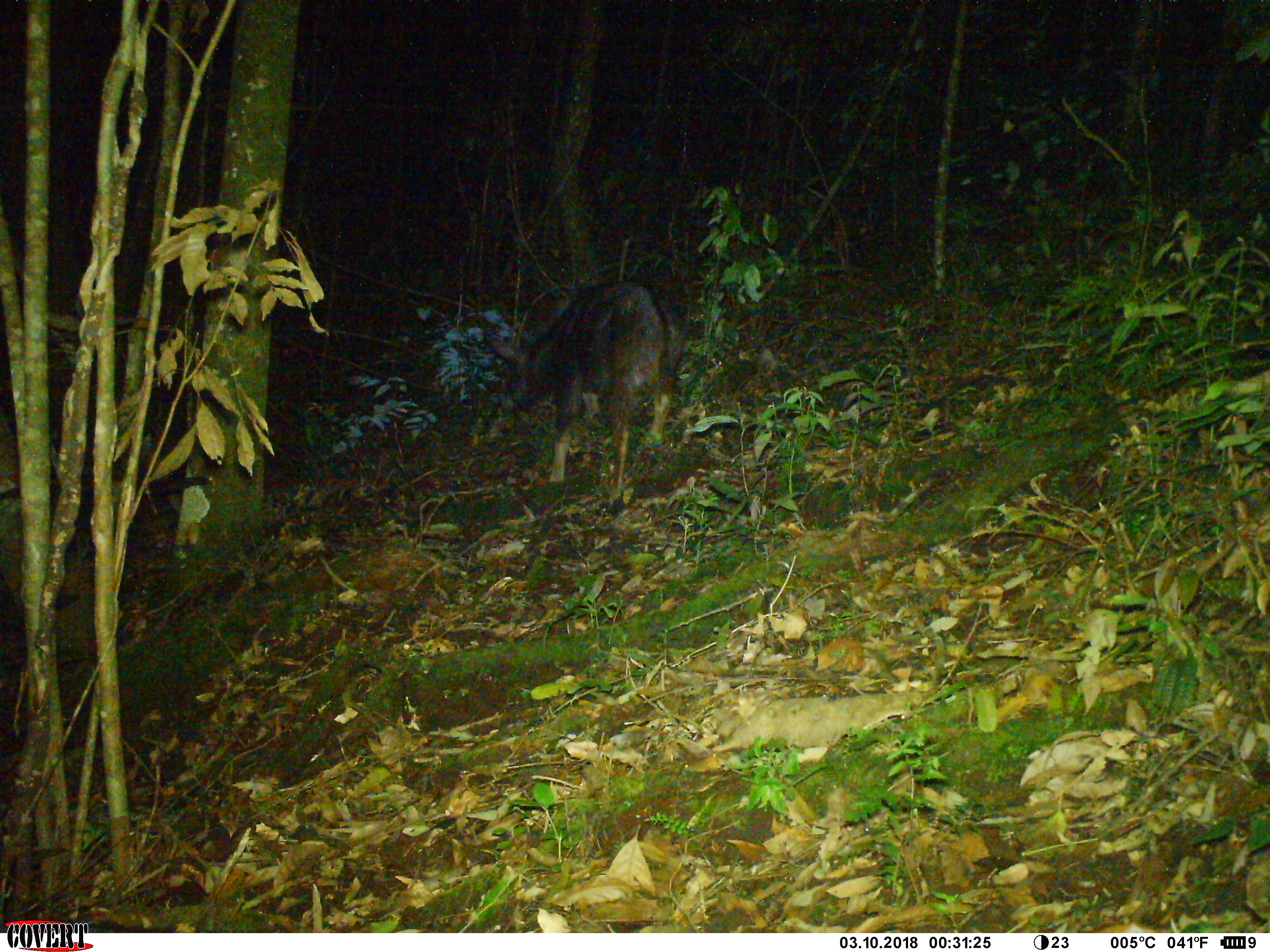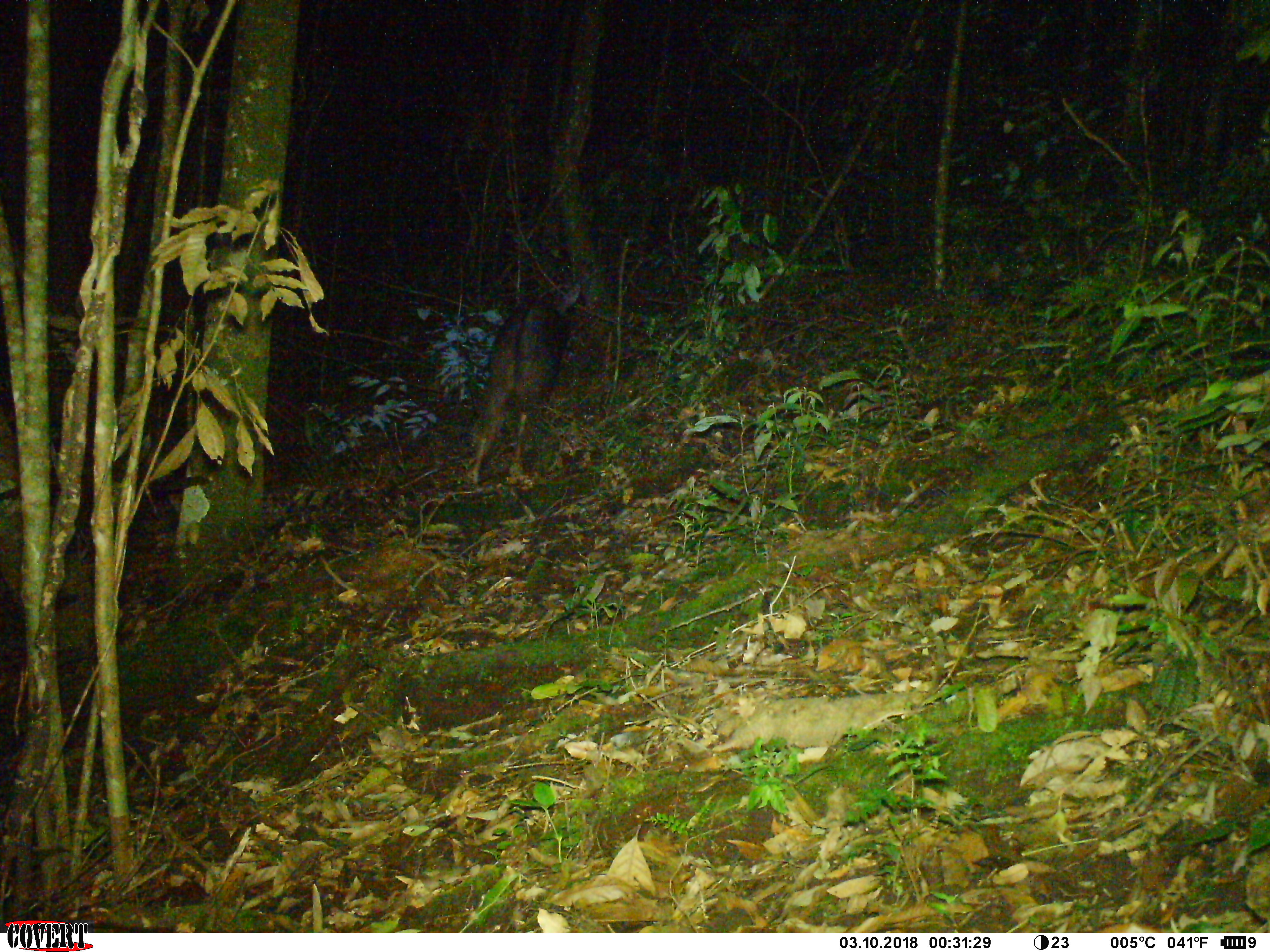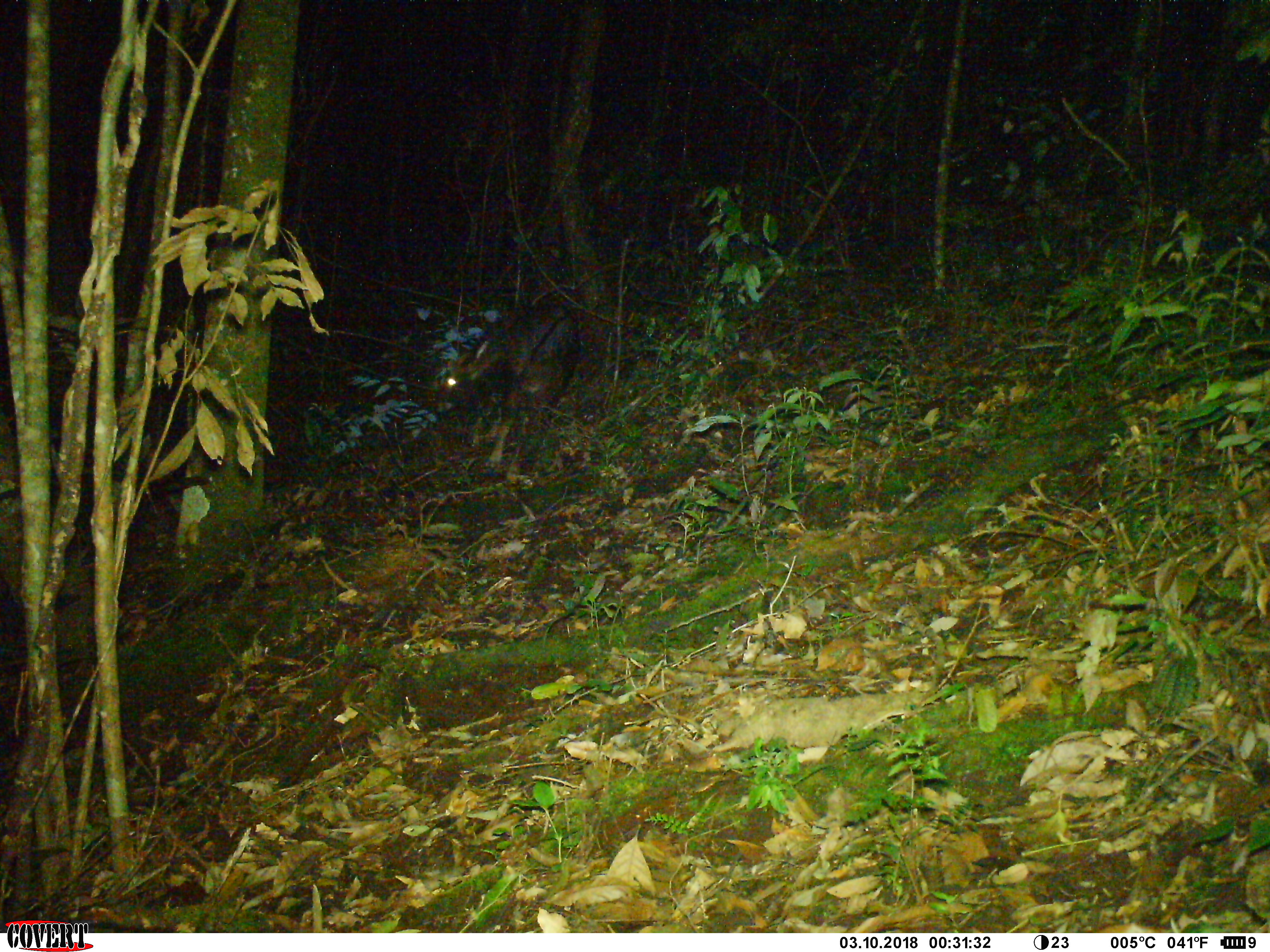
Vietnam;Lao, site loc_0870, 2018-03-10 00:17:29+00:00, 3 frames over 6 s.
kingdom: Animalia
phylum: Chordata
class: Mammalia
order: Artiodactyla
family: Bovidae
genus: Capricornis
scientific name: Capricornis sumatraensis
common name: chinese serow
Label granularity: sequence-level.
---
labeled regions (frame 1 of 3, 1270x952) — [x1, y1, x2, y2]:
chinese serow: [488, 278, 683, 504]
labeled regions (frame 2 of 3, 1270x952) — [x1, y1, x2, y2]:
chinese serow: [463, 283, 581, 481]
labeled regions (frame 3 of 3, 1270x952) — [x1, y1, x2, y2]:
chinese serow: [434, 294, 581, 482]